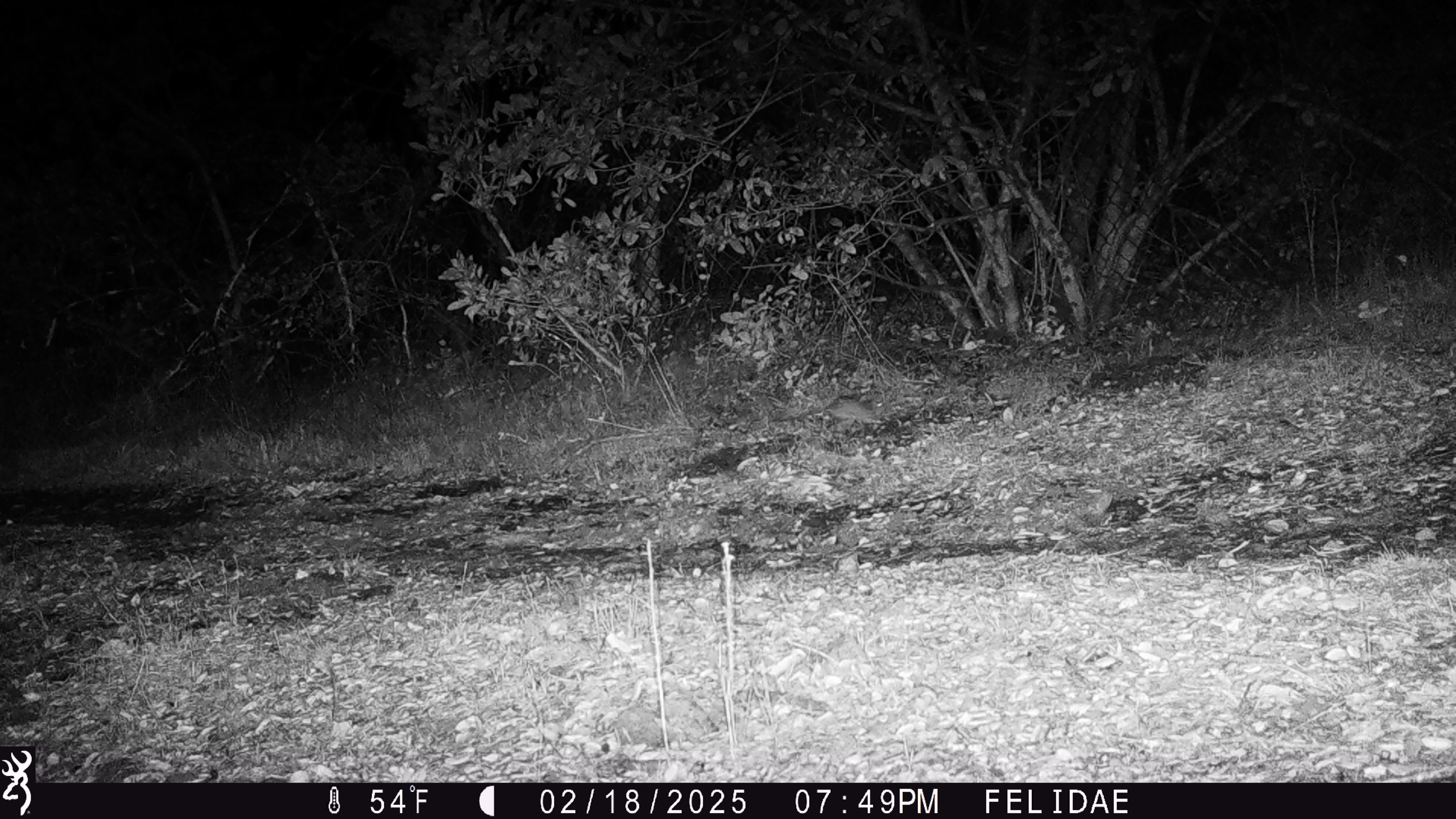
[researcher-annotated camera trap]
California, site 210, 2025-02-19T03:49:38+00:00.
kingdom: Animalia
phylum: Chordata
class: Mammalia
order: Rodentia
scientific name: Rodentia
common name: mouse or rat